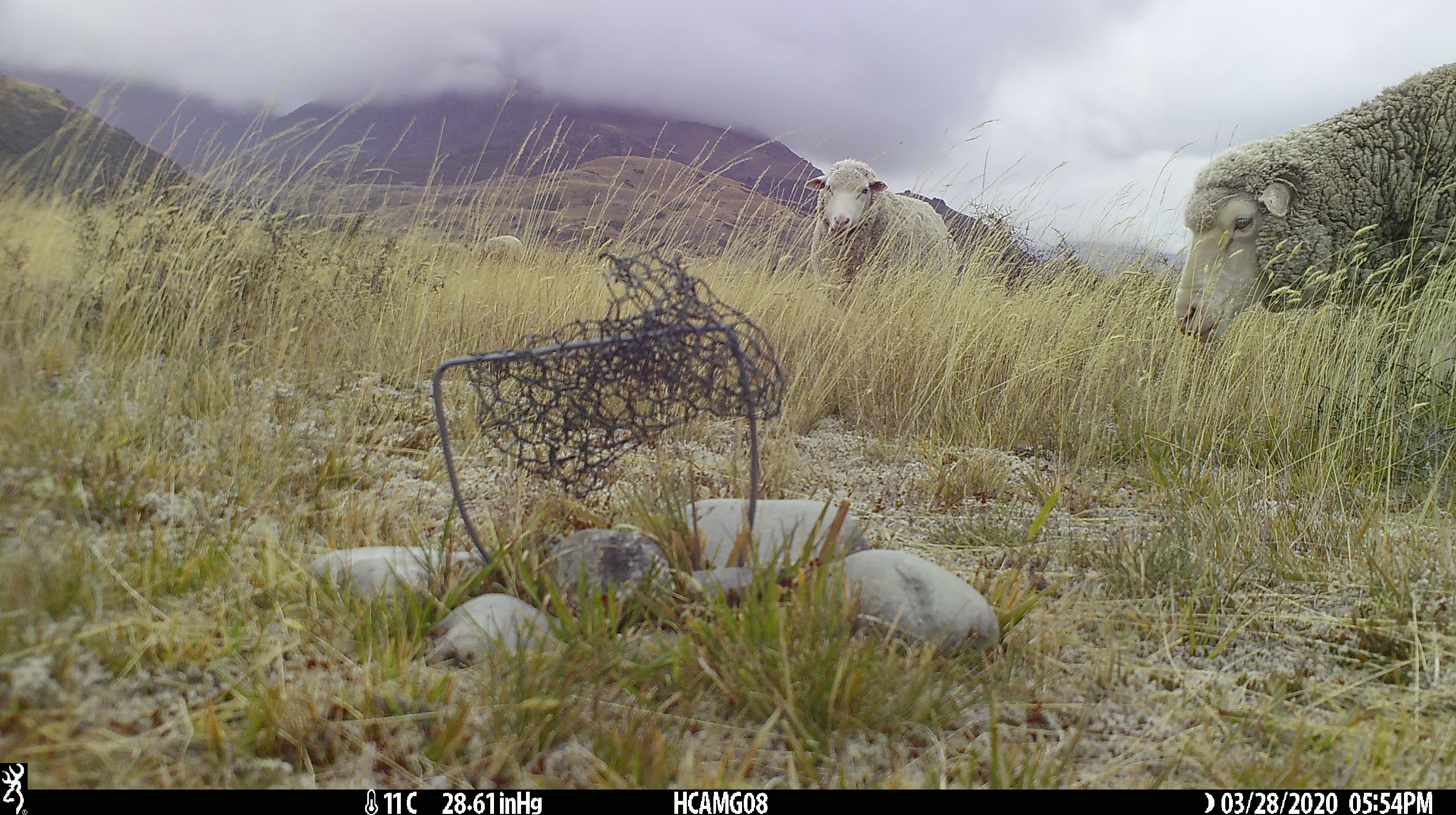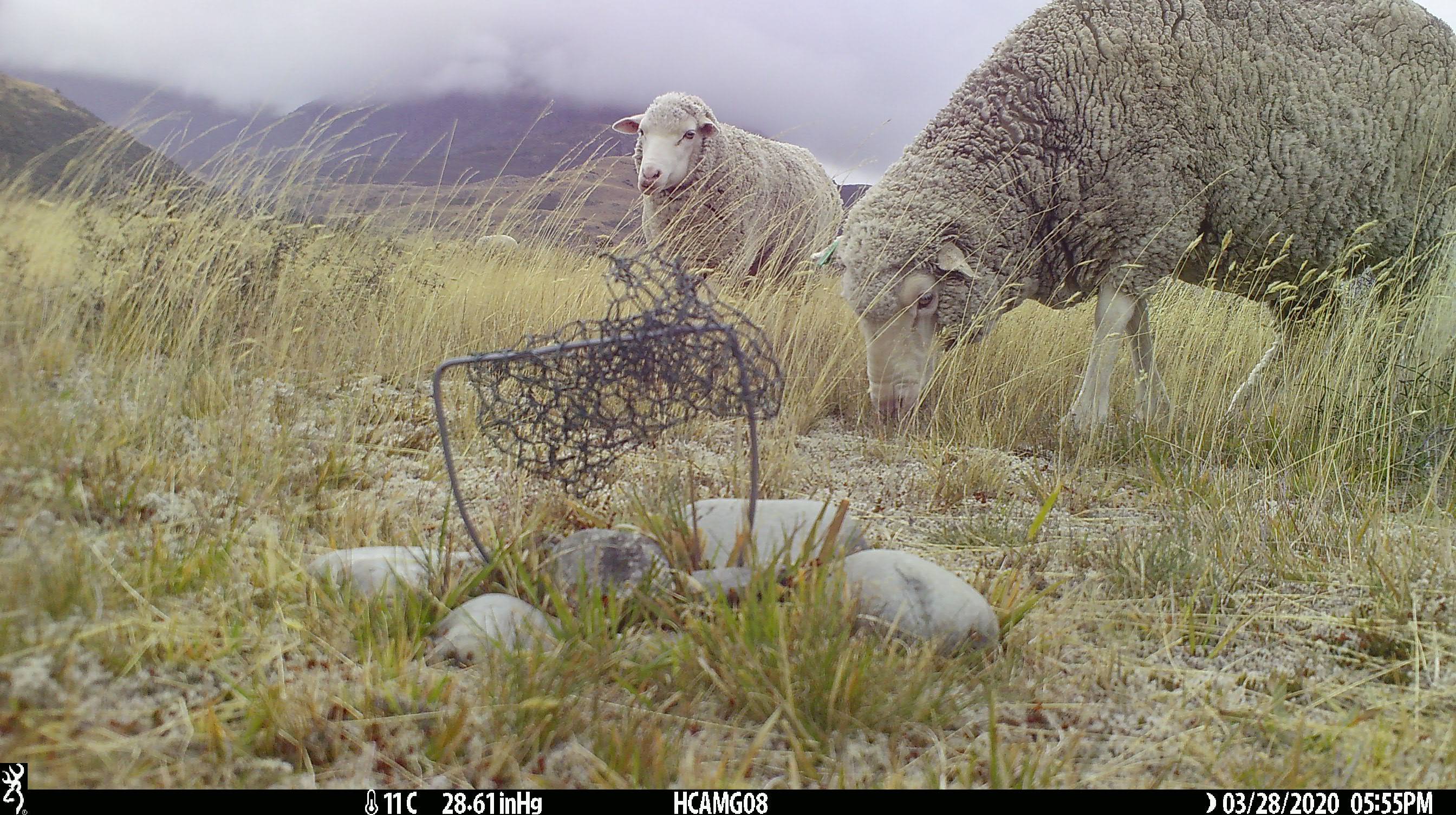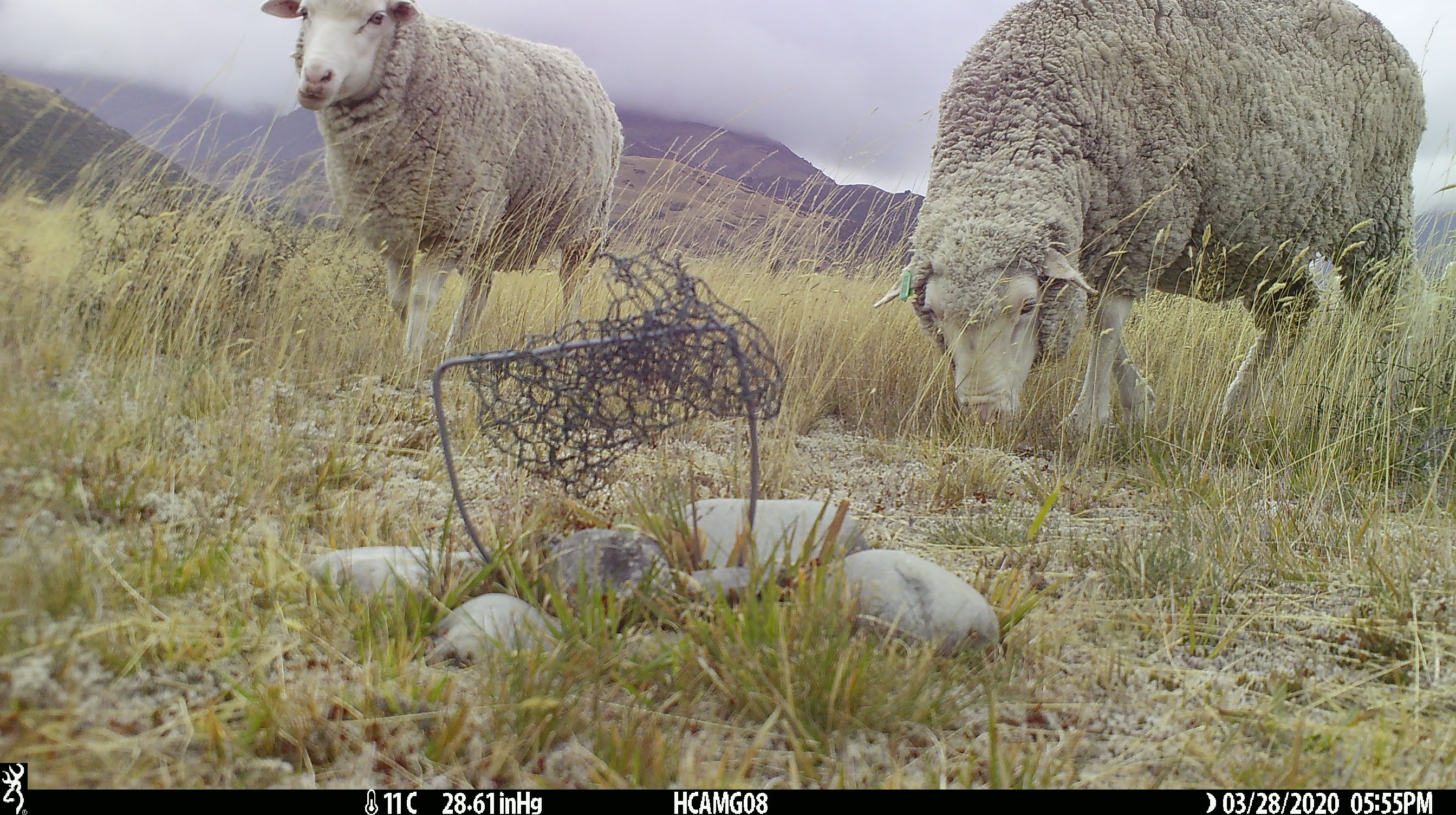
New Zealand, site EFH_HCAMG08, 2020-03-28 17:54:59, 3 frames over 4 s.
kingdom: Animalia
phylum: Chordata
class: Mammalia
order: Artiodactyla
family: Bovidae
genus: Ovis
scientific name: Ovis aries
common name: domestic sheep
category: sheep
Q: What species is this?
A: Sheep (domestic sheep) (Ovis aries).